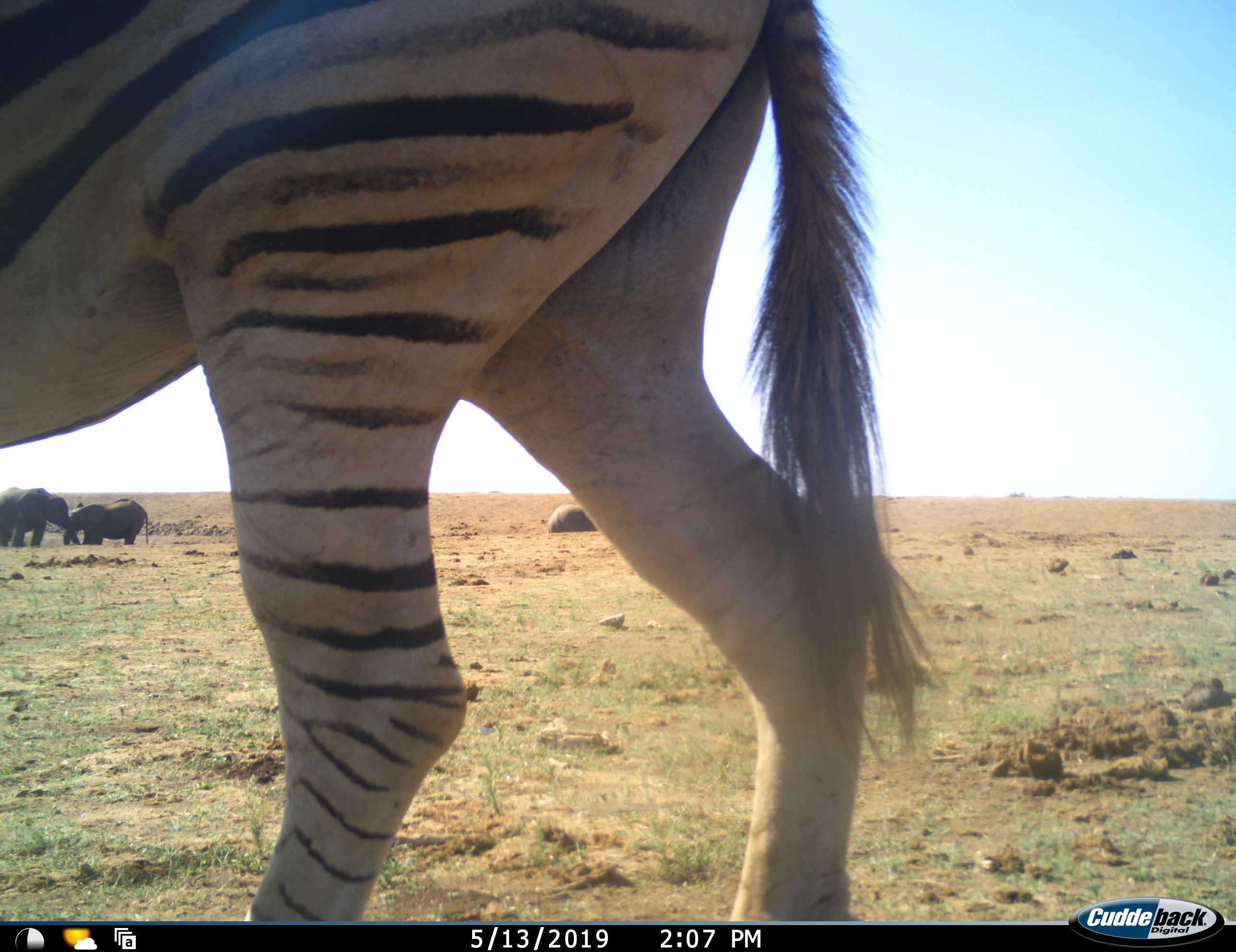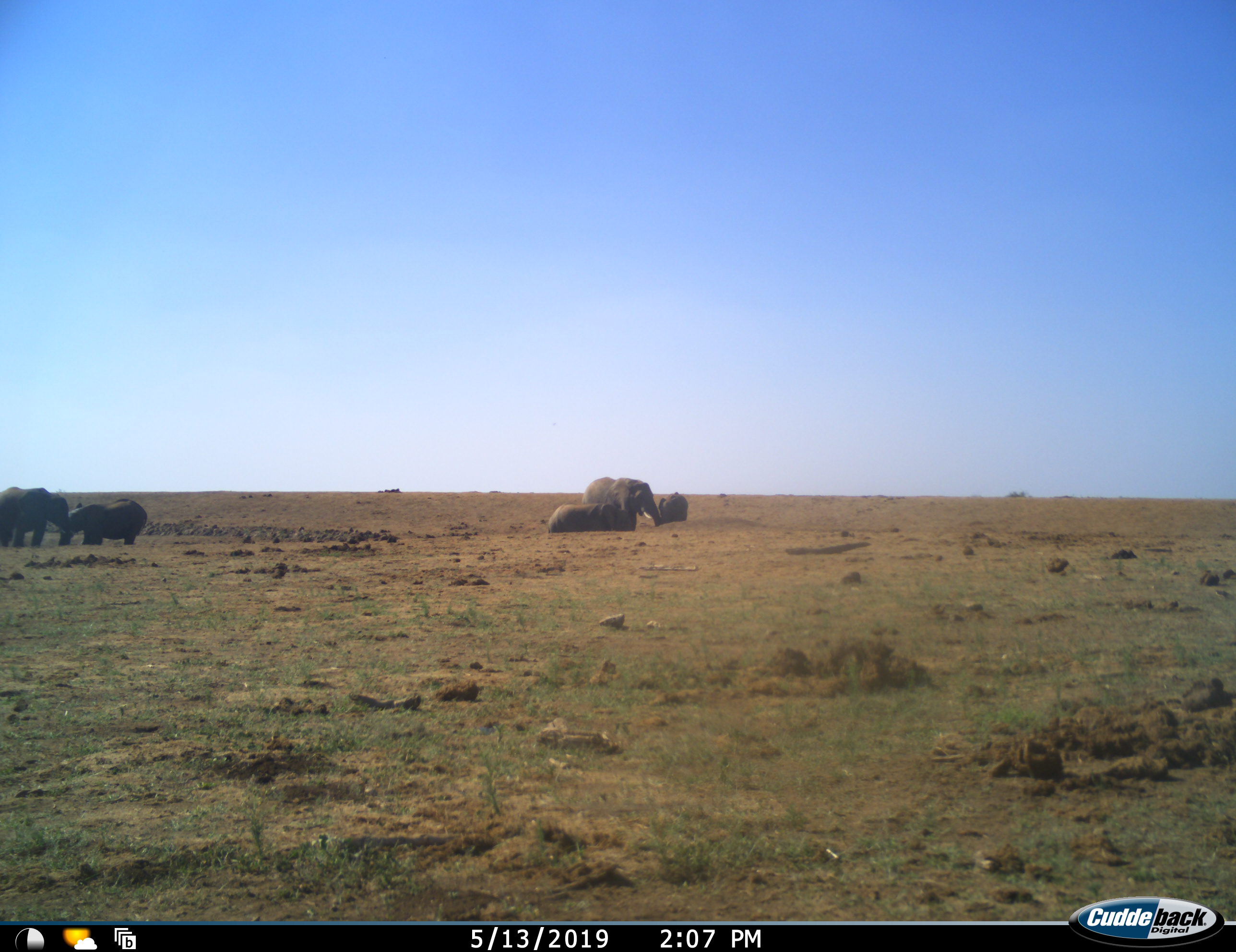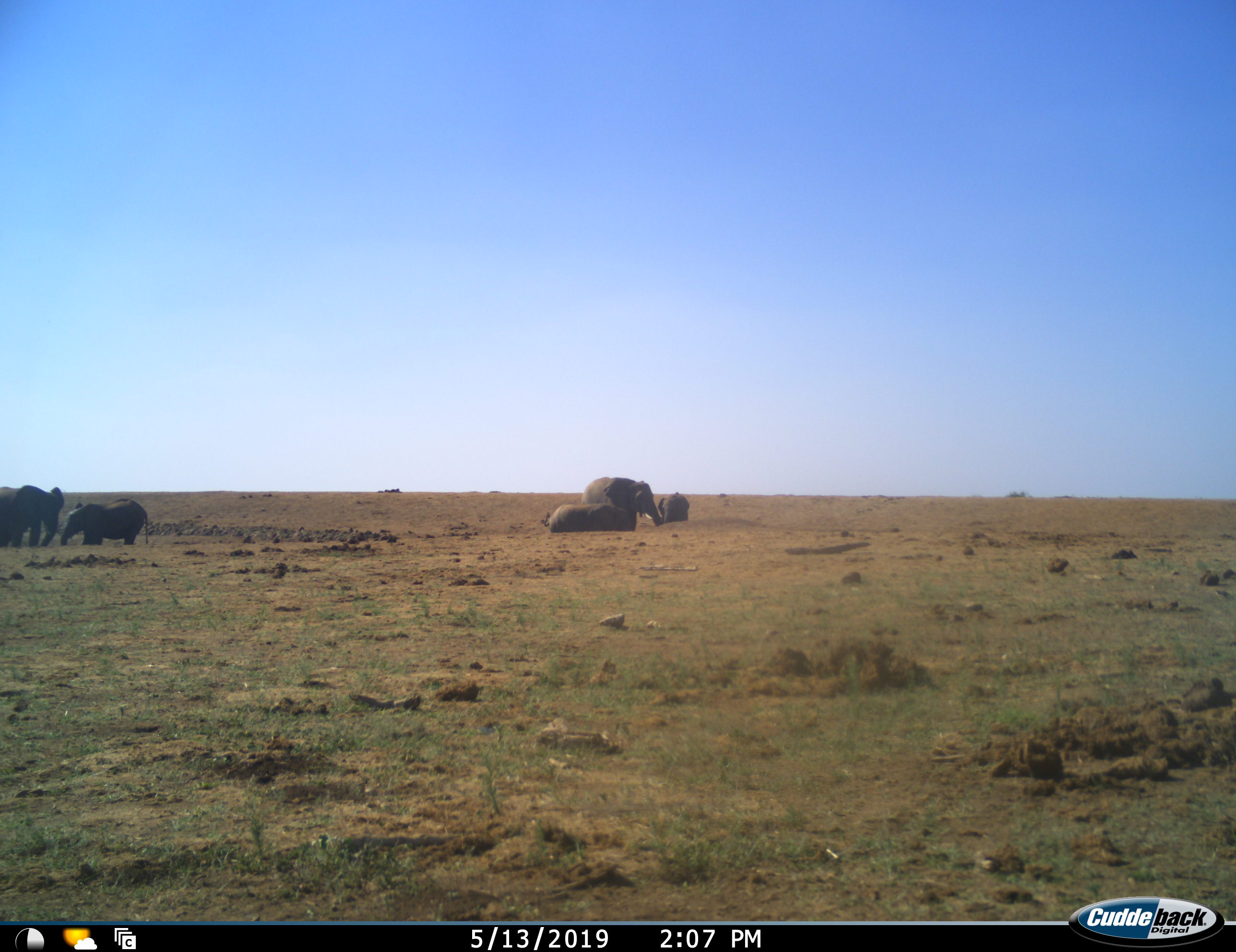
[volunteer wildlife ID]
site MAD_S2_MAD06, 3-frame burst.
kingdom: Animalia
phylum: Chordata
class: Mammalia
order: Proboscidea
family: Elephantidae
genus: Loxodonta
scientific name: Loxodonta africana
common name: african bush elephant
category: elephant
Elephant (african bush elephant) (Loxodonta africana), count 5. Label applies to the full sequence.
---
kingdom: Animalia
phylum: Chordata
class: Mammalia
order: Perissodactyla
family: Equidae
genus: Equus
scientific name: Equus quagga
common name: plains zebra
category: zebraplains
Zebraplains (plains zebra) (Equus quagga), count 1. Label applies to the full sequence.